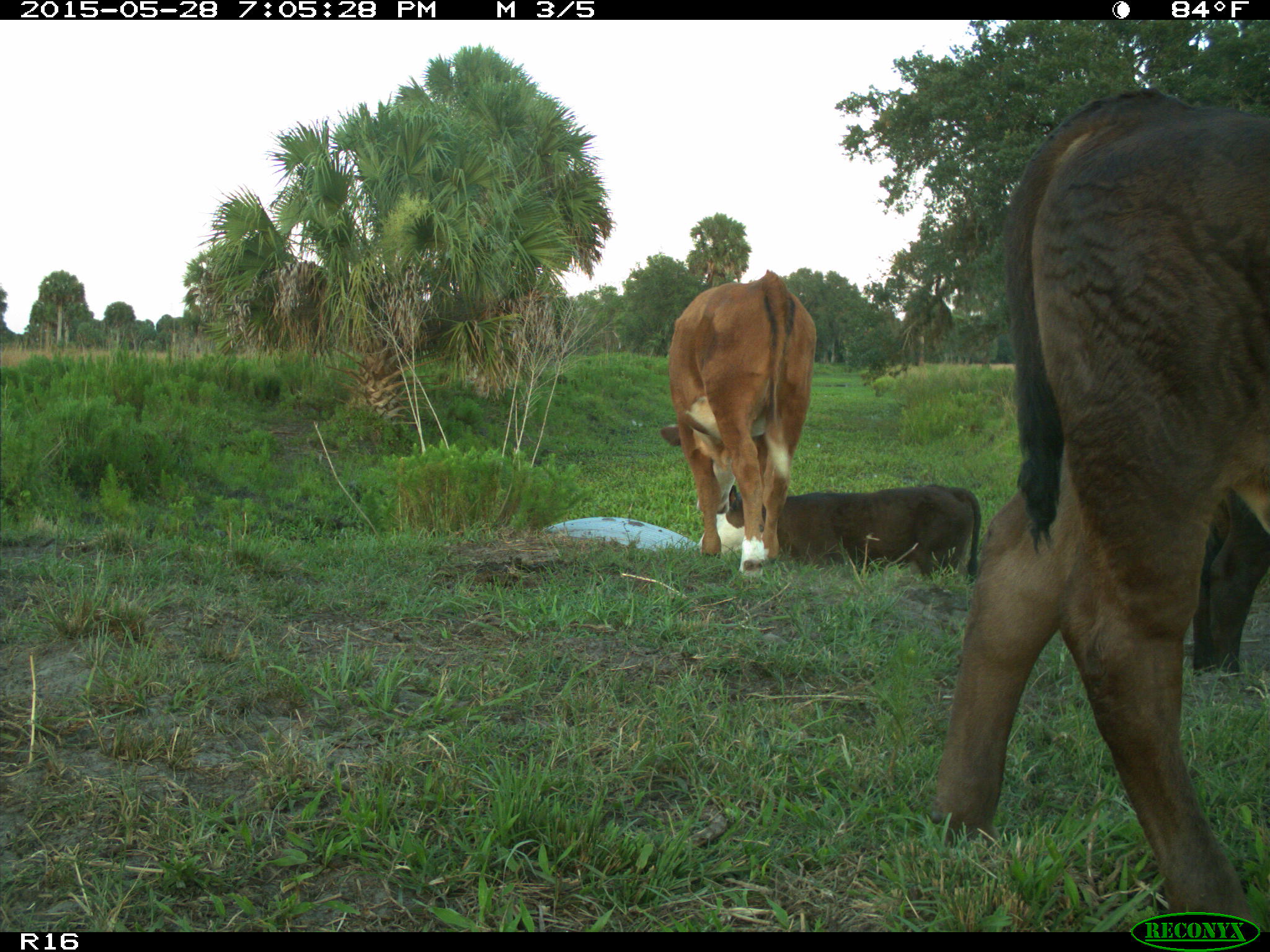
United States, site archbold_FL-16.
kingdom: Animalia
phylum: Chordata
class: Mammalia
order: Artiodactyla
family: Bovidae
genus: Bos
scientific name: Bos taurus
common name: domestic cow